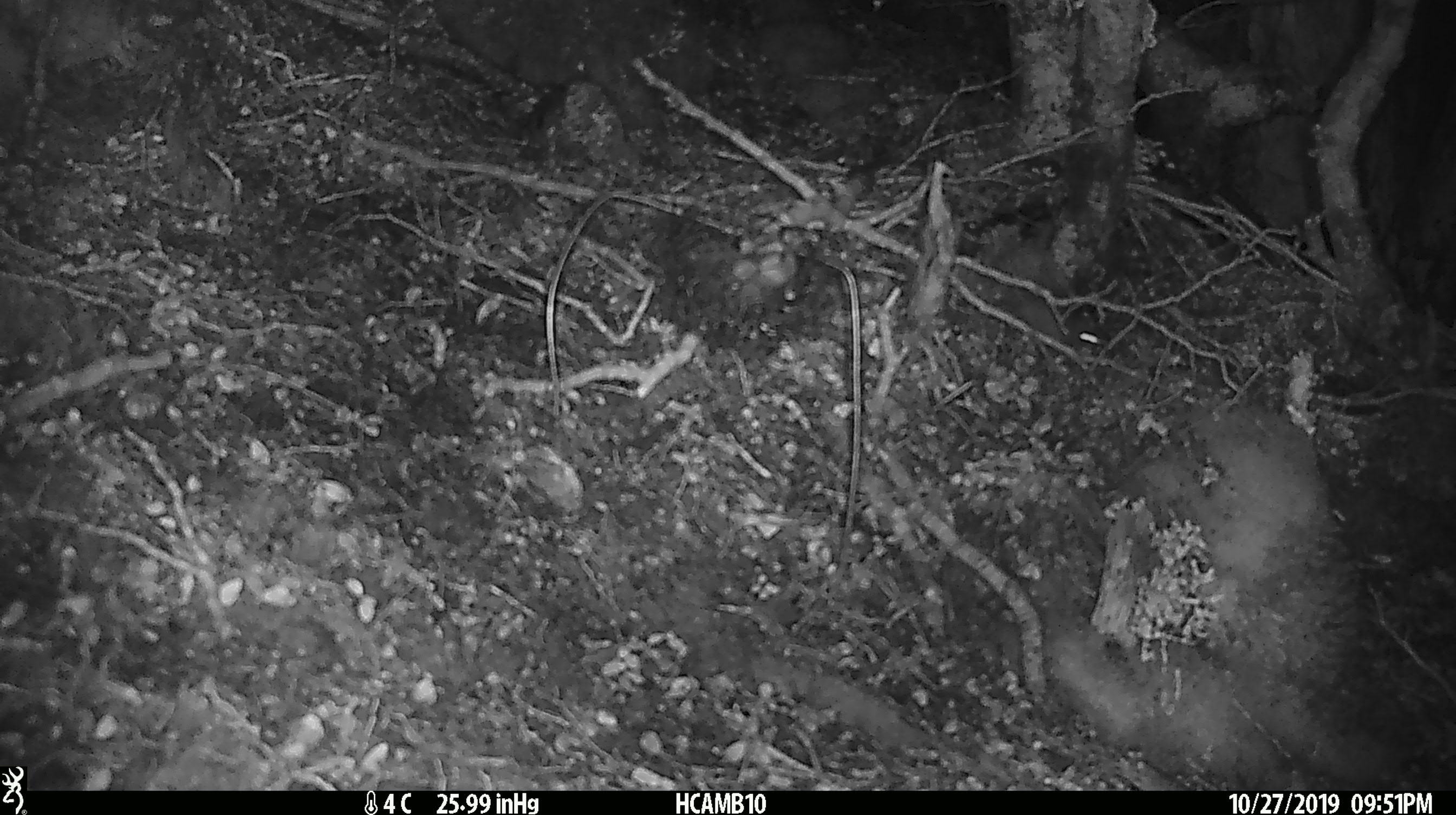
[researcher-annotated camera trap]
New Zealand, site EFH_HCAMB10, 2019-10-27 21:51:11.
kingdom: Animalia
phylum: Chordata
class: Mammalia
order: Rodentia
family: Muridae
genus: Mus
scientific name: Mus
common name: mouse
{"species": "mouse (Mus)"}